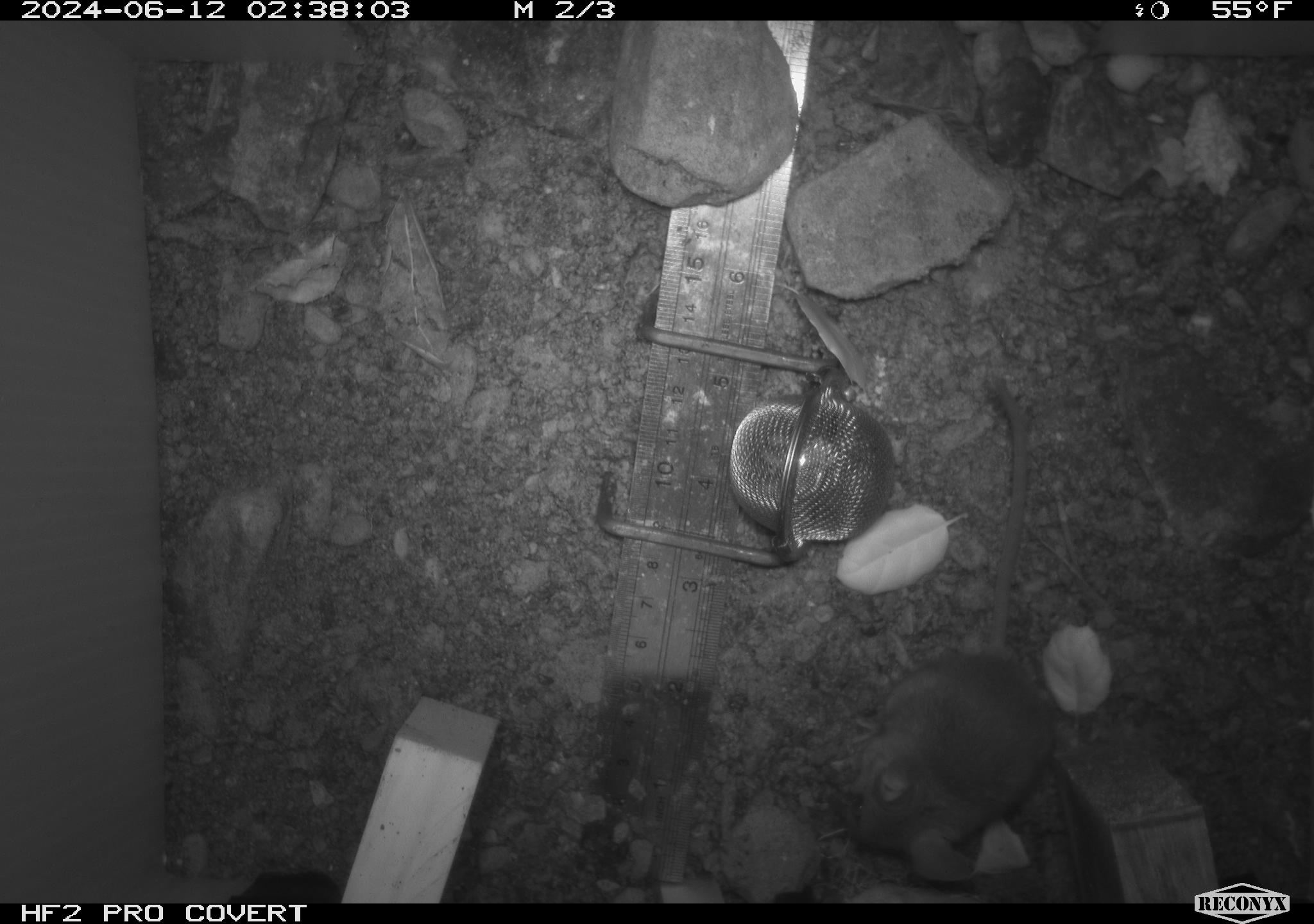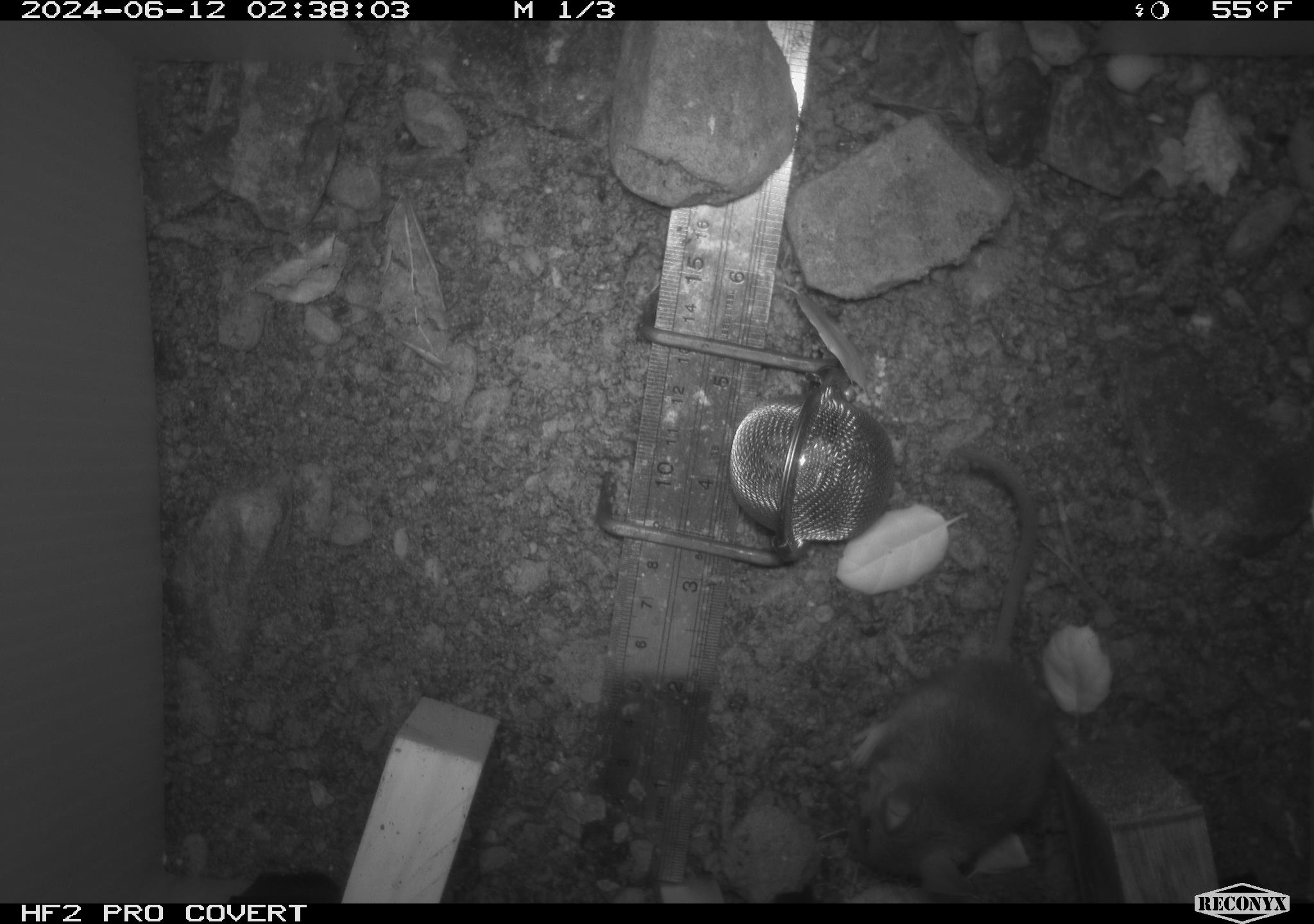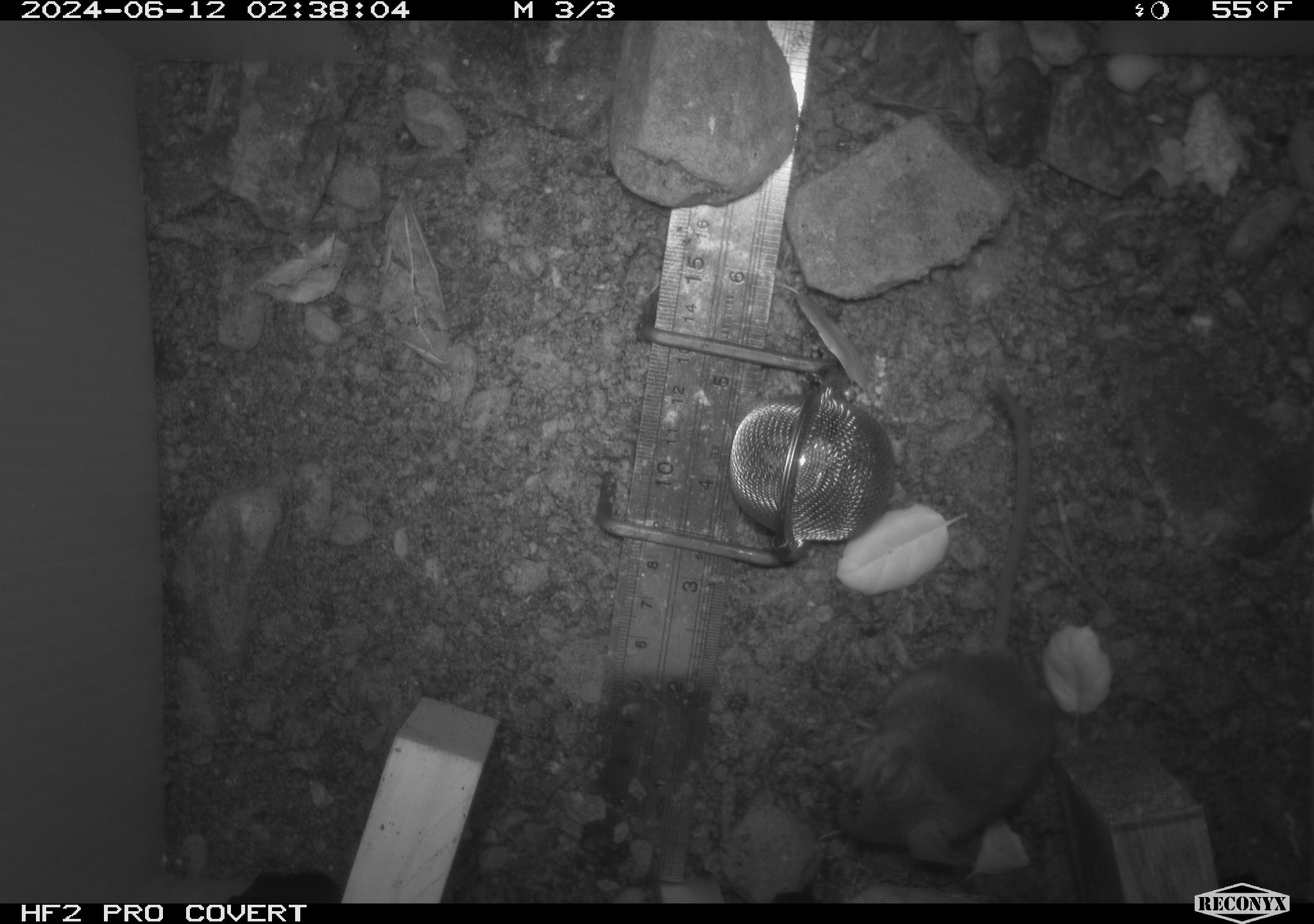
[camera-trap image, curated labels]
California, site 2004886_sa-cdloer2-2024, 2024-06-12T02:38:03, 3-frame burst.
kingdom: Animalia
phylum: Chordata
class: Mammalia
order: Rodentia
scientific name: Rodentia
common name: mouse species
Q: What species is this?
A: Mouse species (Rodentia).